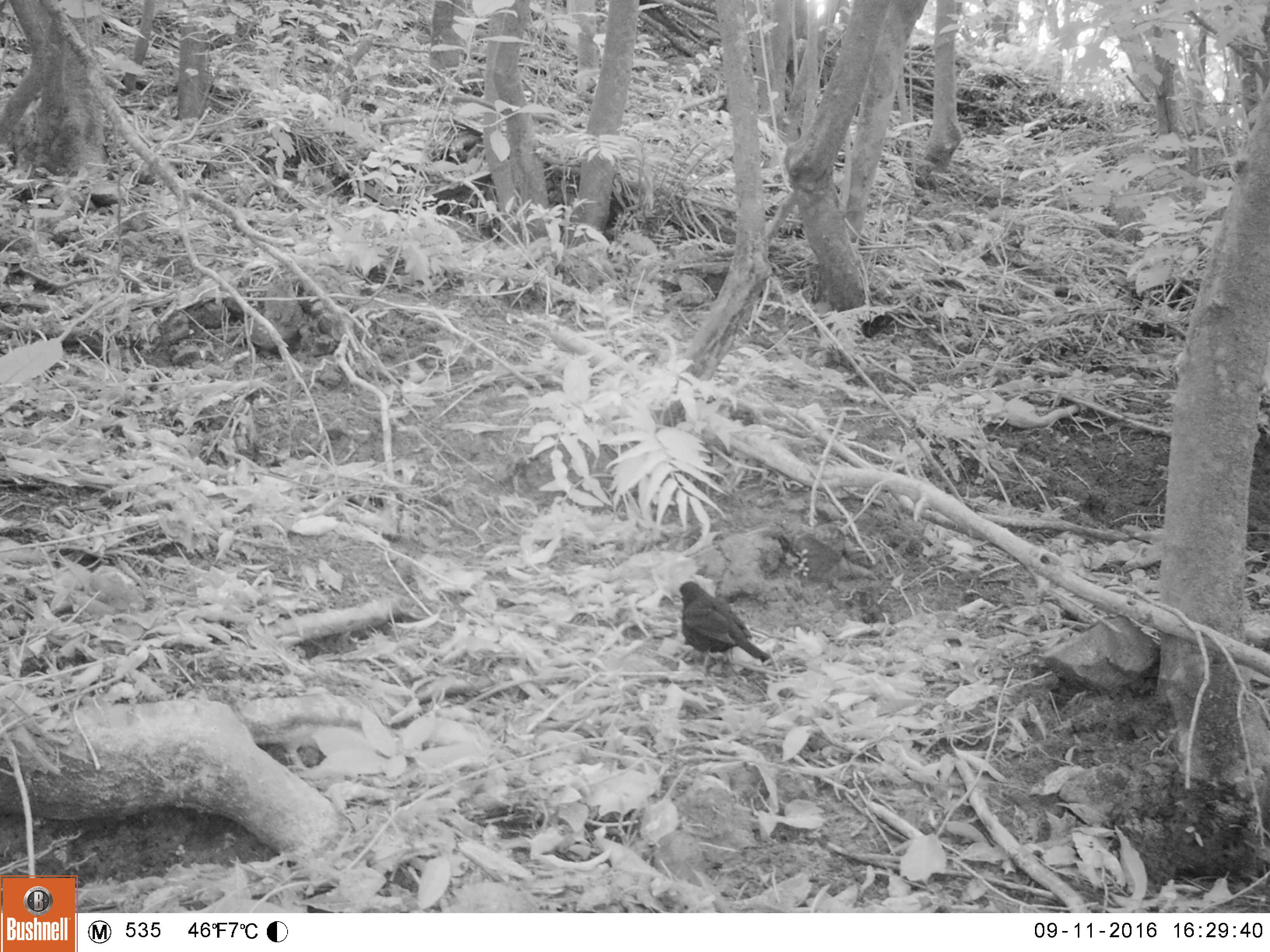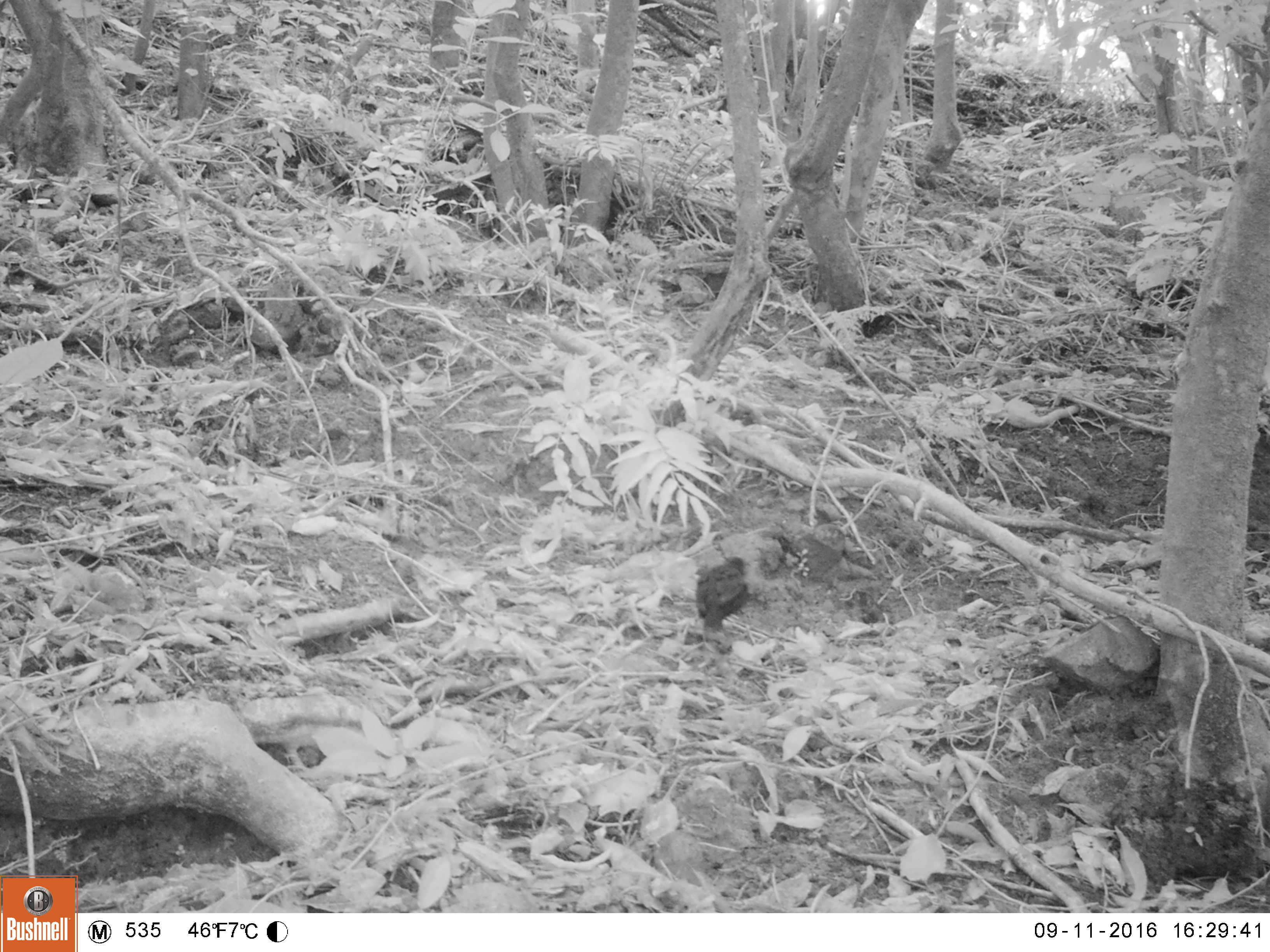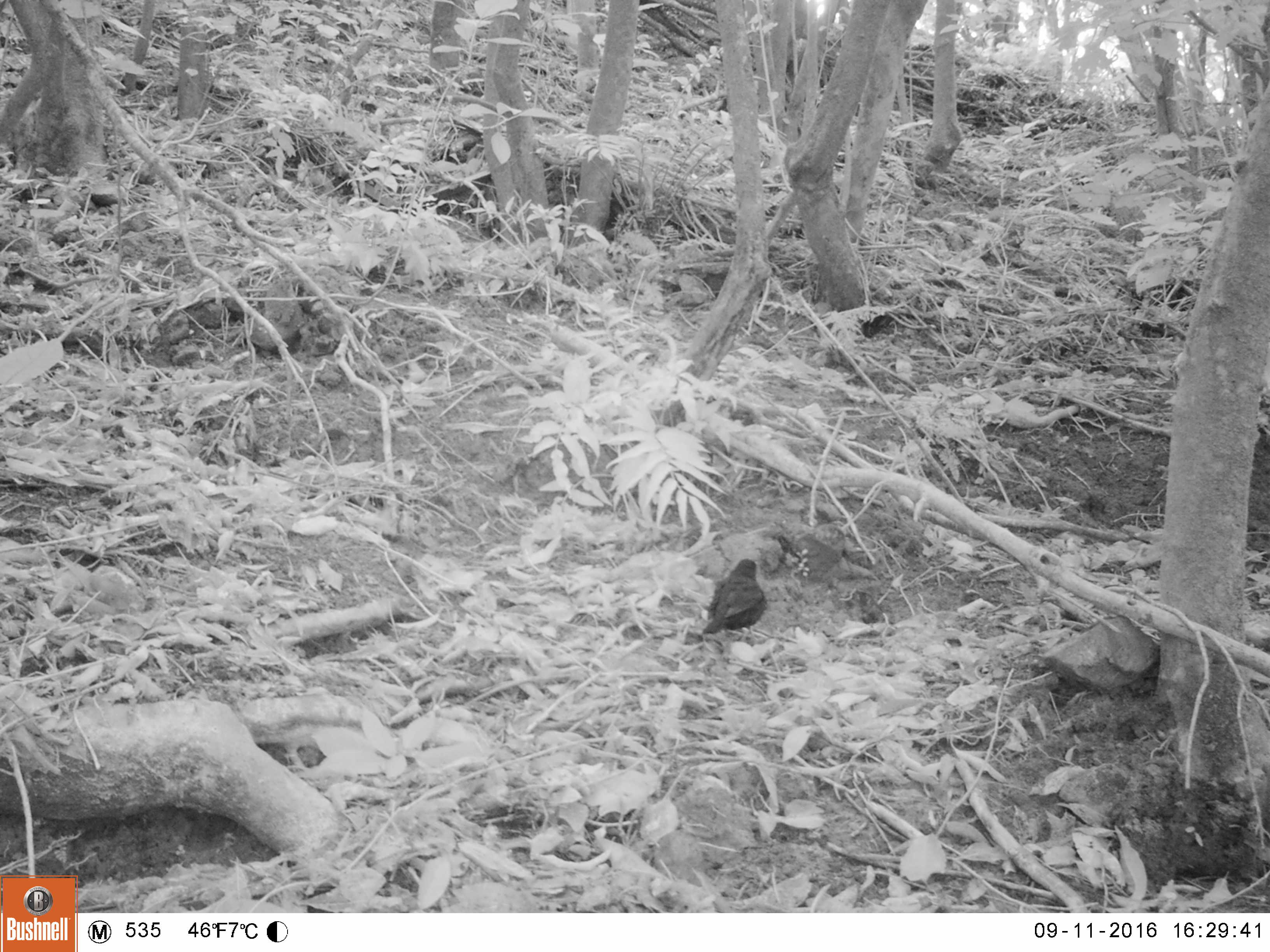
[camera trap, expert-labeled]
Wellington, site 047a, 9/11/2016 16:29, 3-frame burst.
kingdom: Animalia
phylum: Chordata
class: Aves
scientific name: Aves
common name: bird